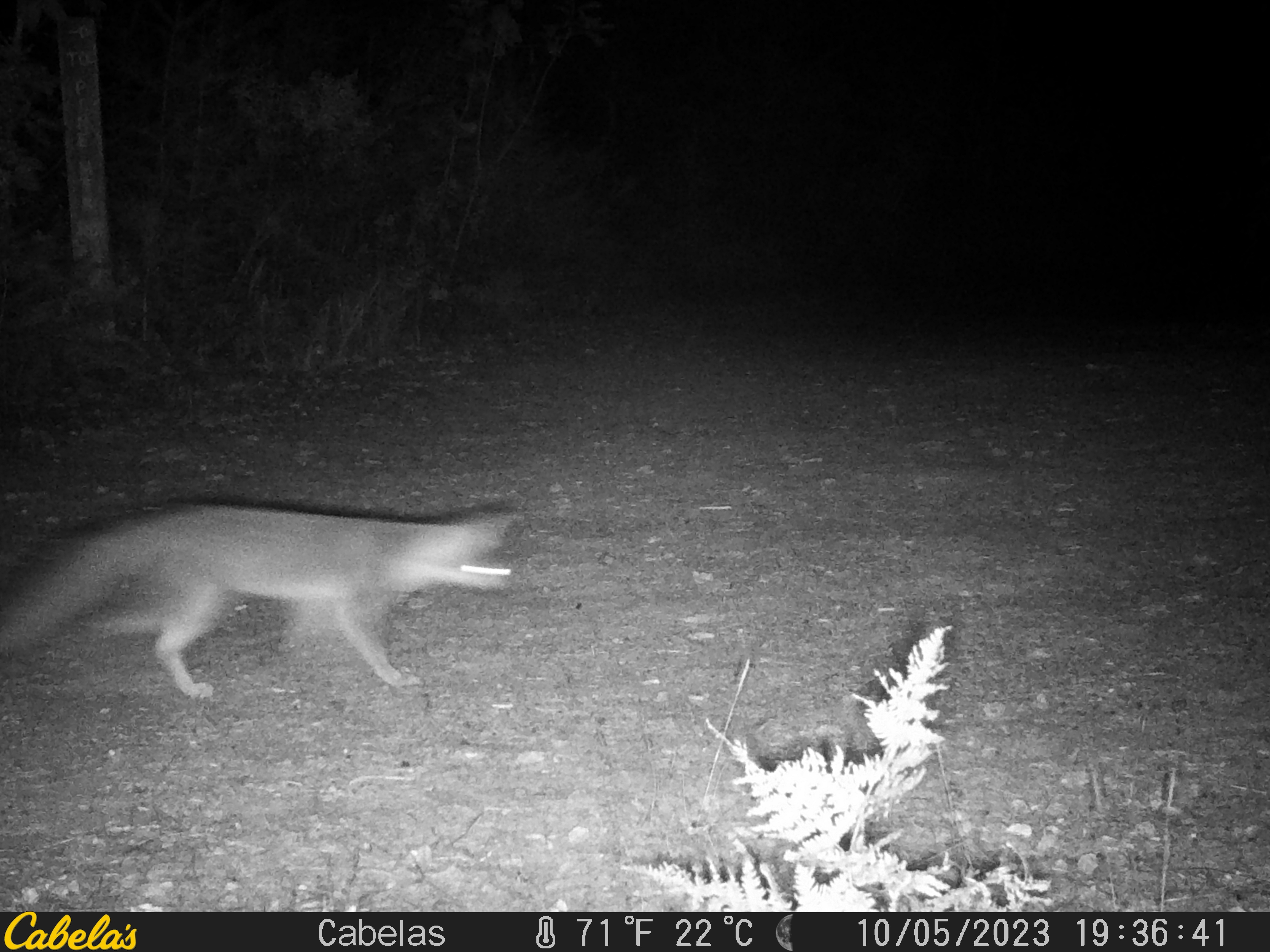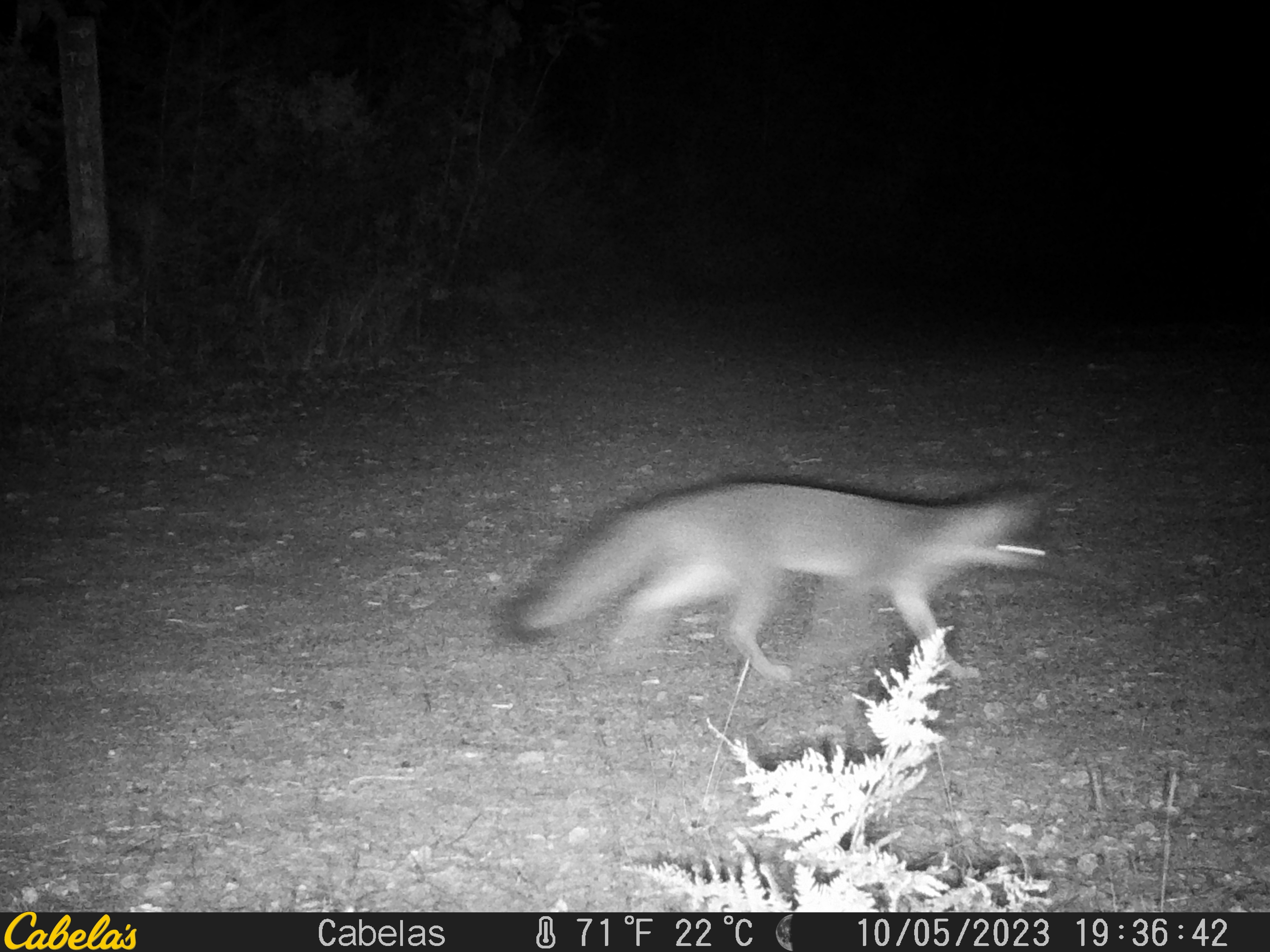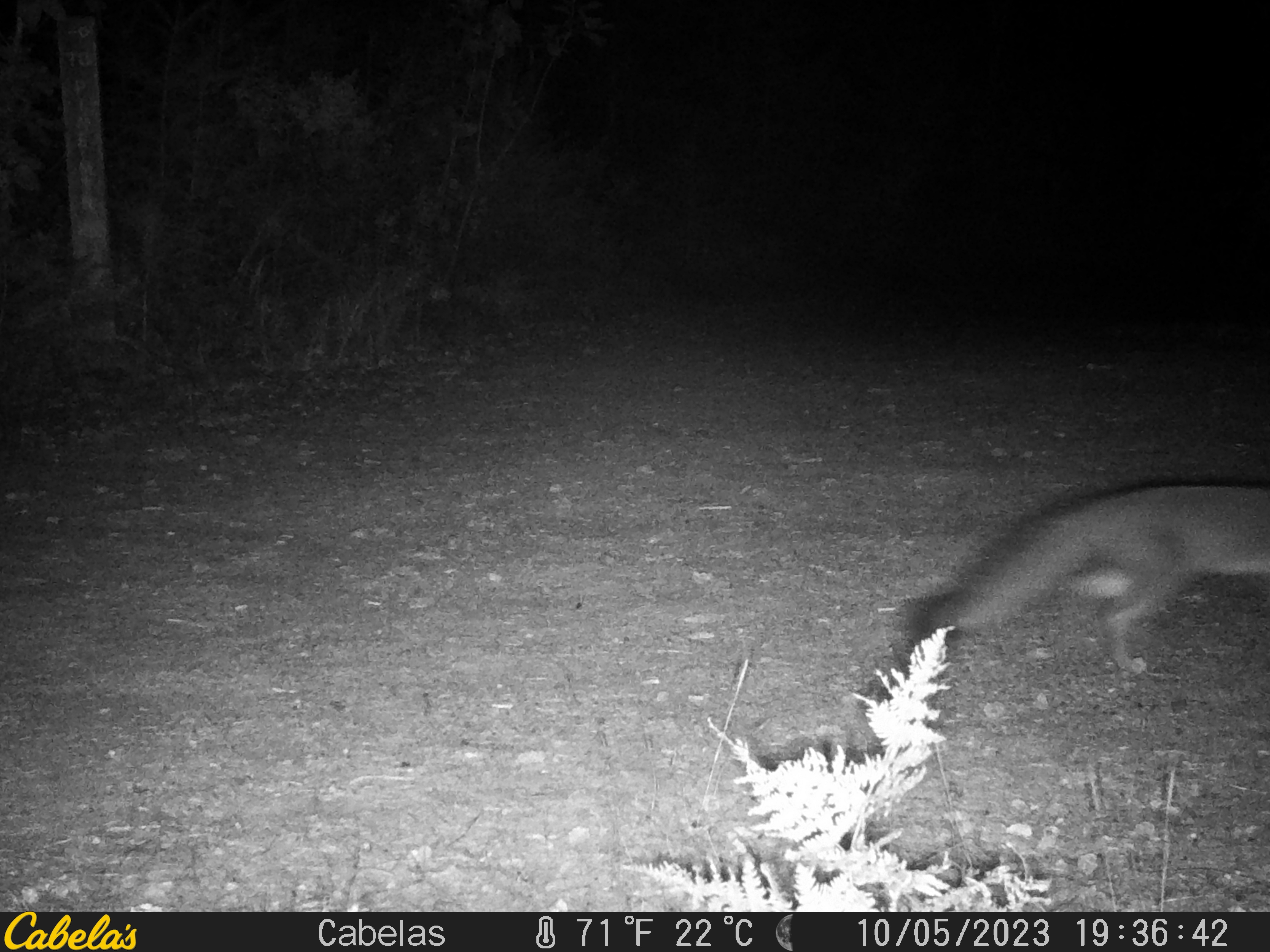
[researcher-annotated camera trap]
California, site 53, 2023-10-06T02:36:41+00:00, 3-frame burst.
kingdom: Animalia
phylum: Chordata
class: Mammalia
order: Carnivora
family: Canidae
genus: Urocyon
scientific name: Urocyon cinereoargenteus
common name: gray fox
Gray fox (Urocyon cinereoargenteus).